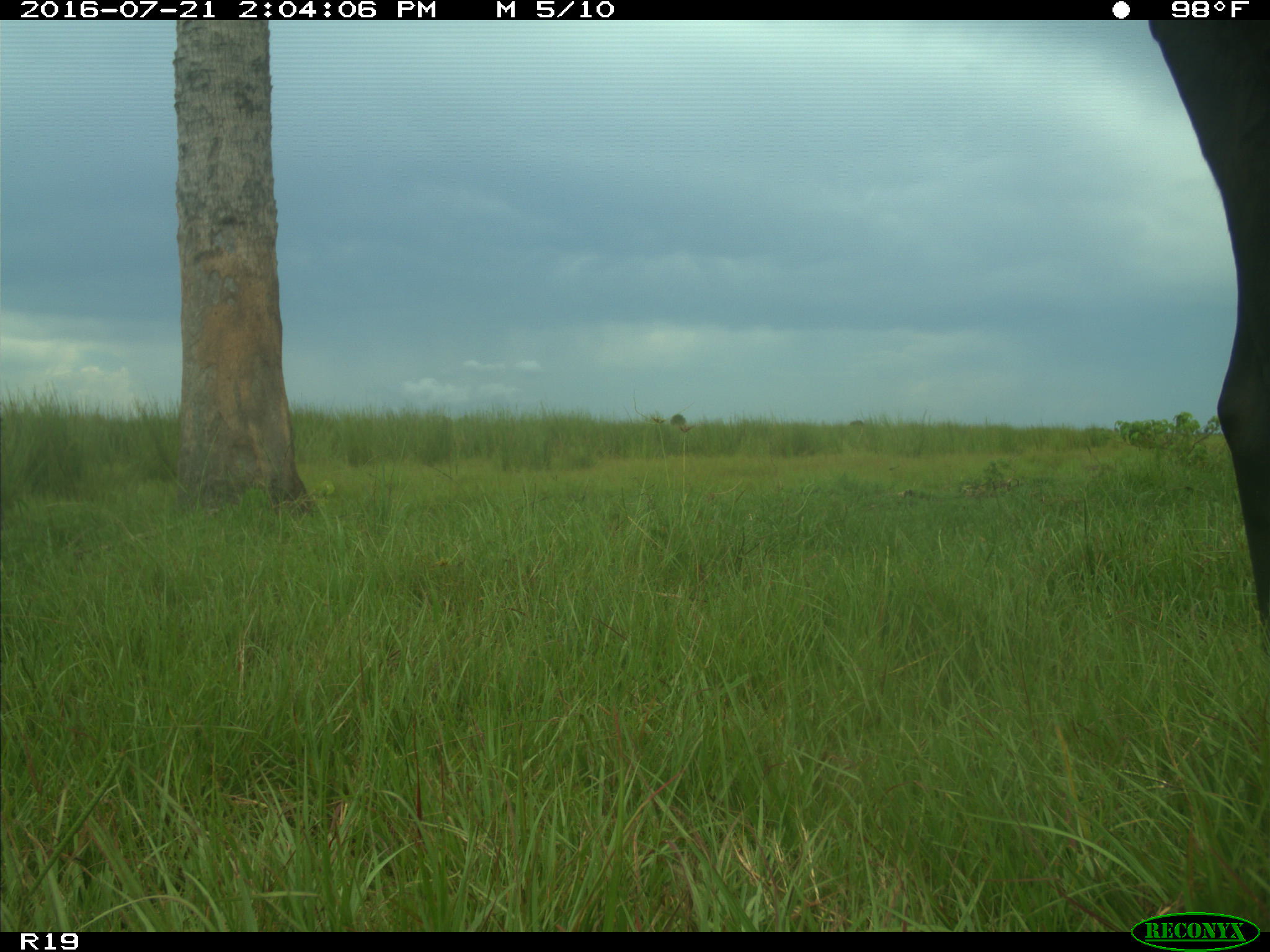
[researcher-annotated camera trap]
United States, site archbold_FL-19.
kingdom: Animalia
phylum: Chordata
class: Mammalia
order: Artiodactyla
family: Bovidae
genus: Bos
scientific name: Bos taurus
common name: domestic cow